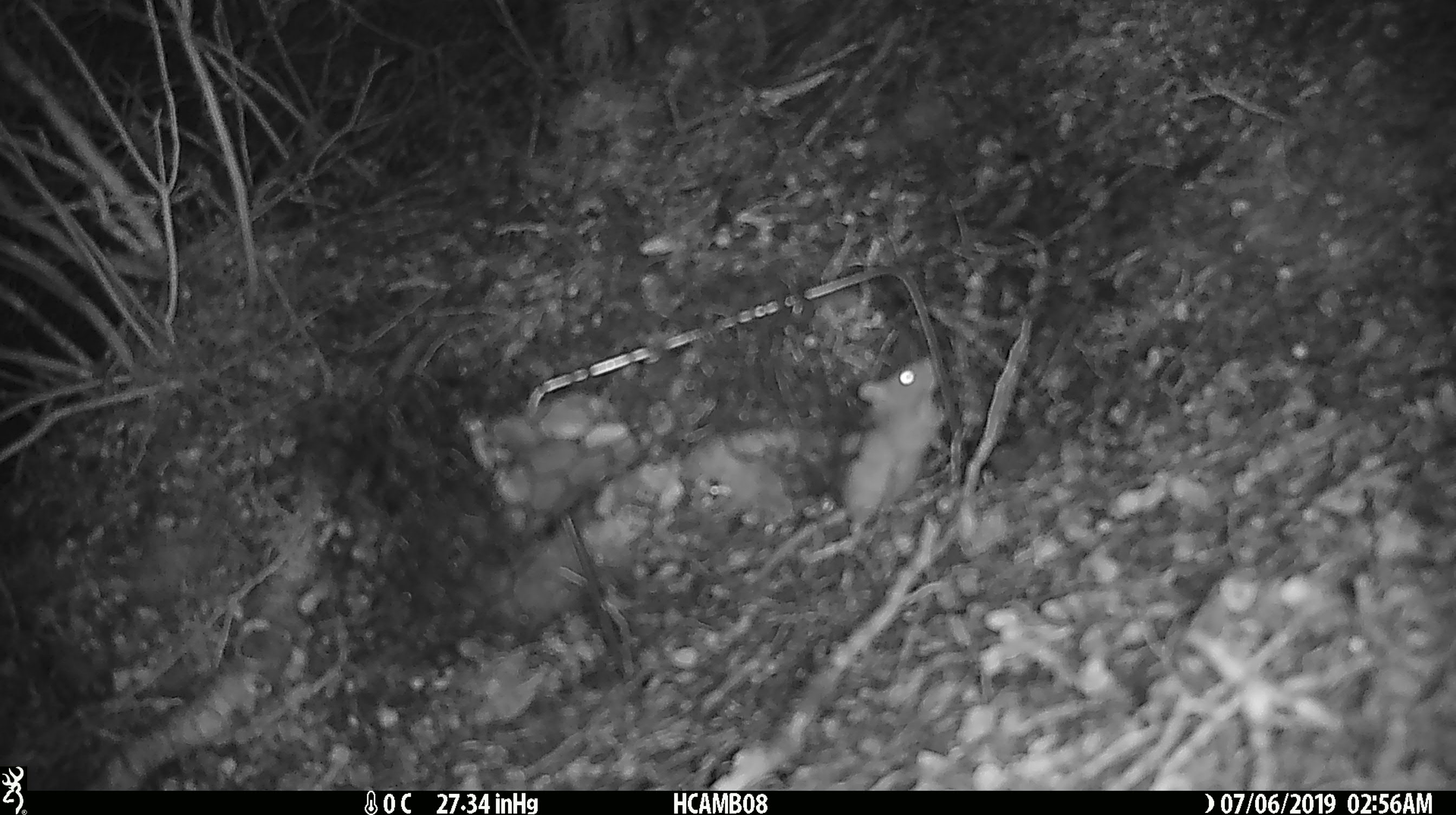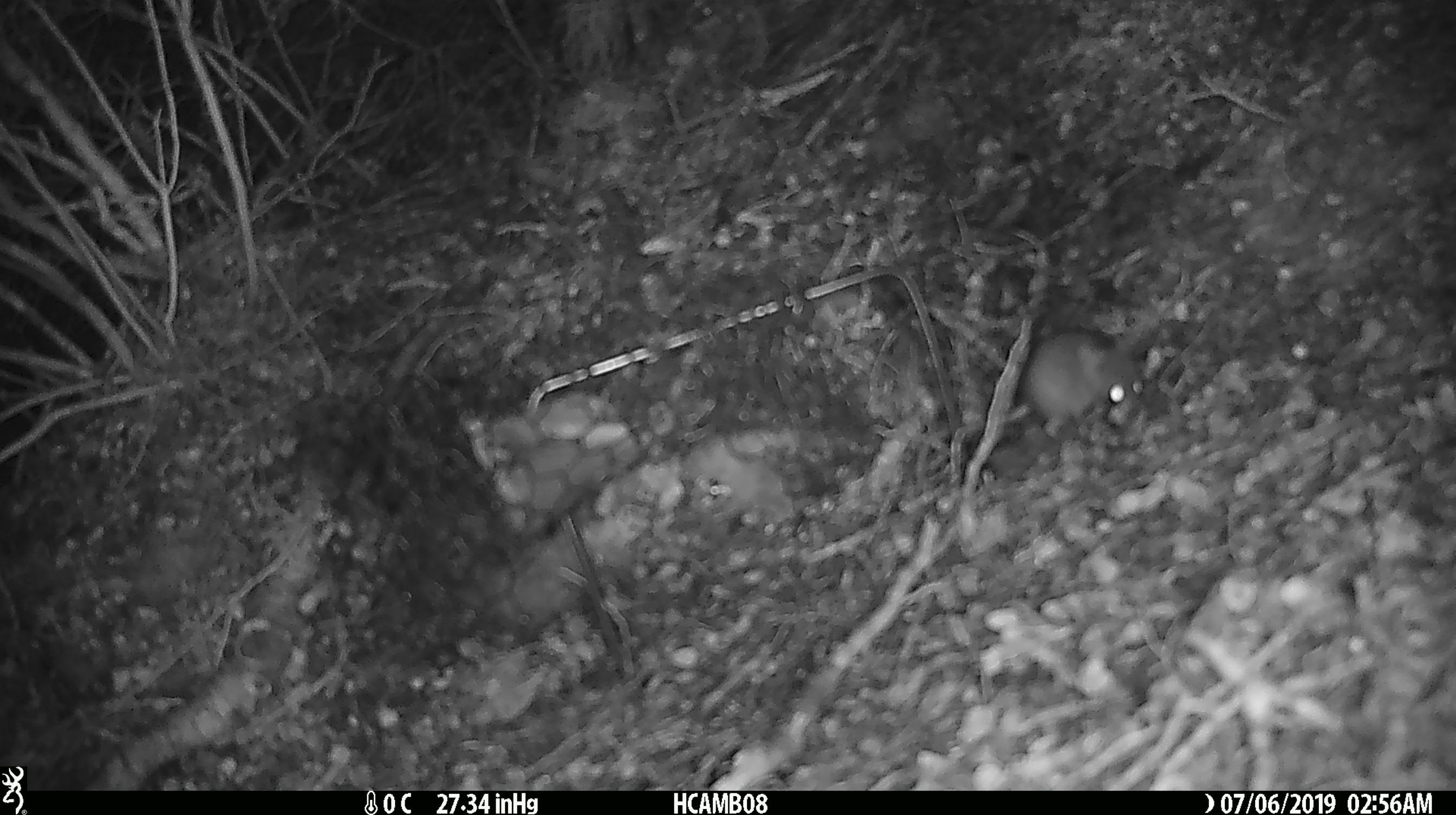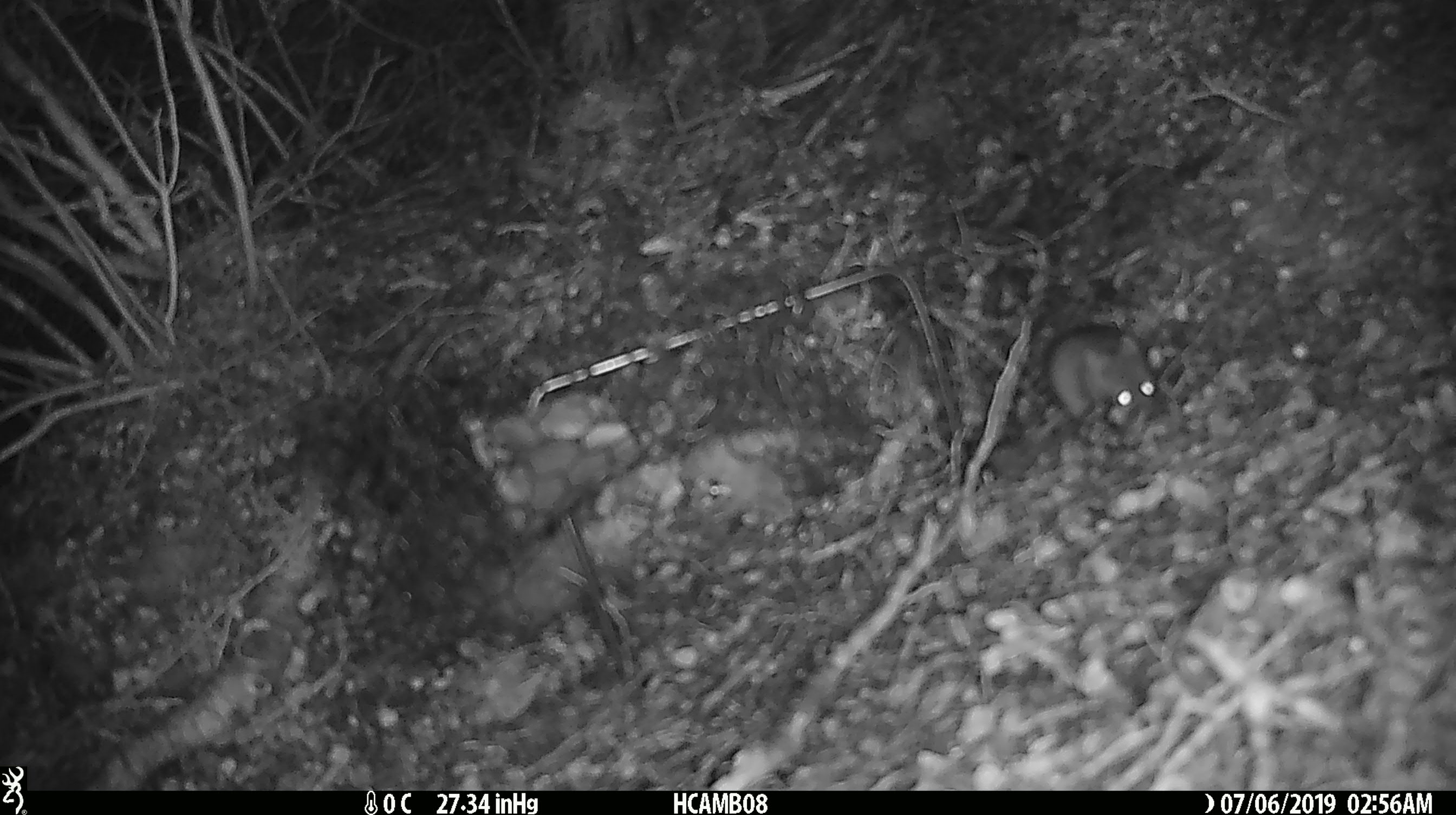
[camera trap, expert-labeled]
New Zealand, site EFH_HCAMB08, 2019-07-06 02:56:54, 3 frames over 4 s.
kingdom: Animalia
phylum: Chordata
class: Mammalia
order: Rodentia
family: Muridae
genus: Mus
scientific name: Mus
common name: mouse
Mouse (Mus).